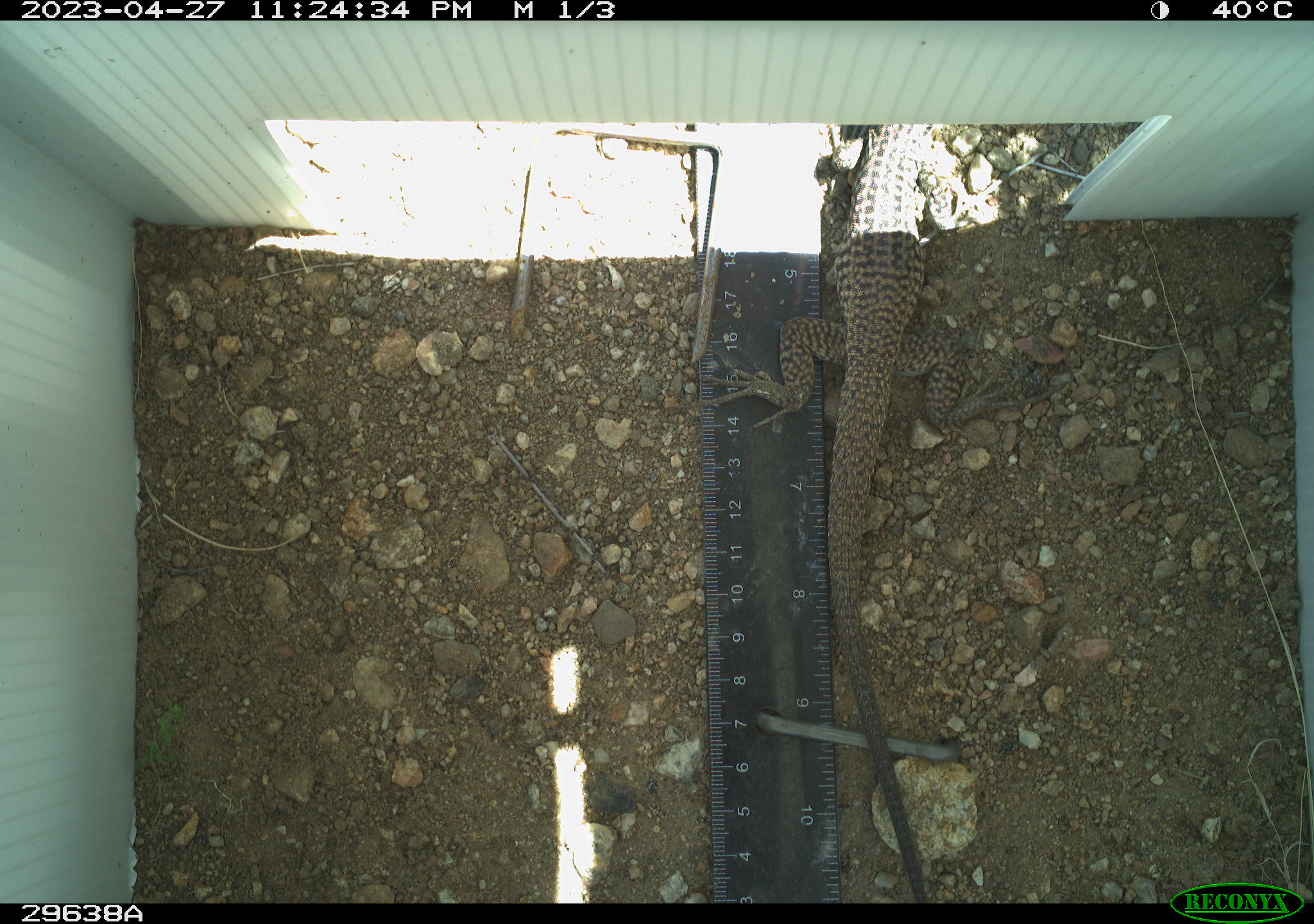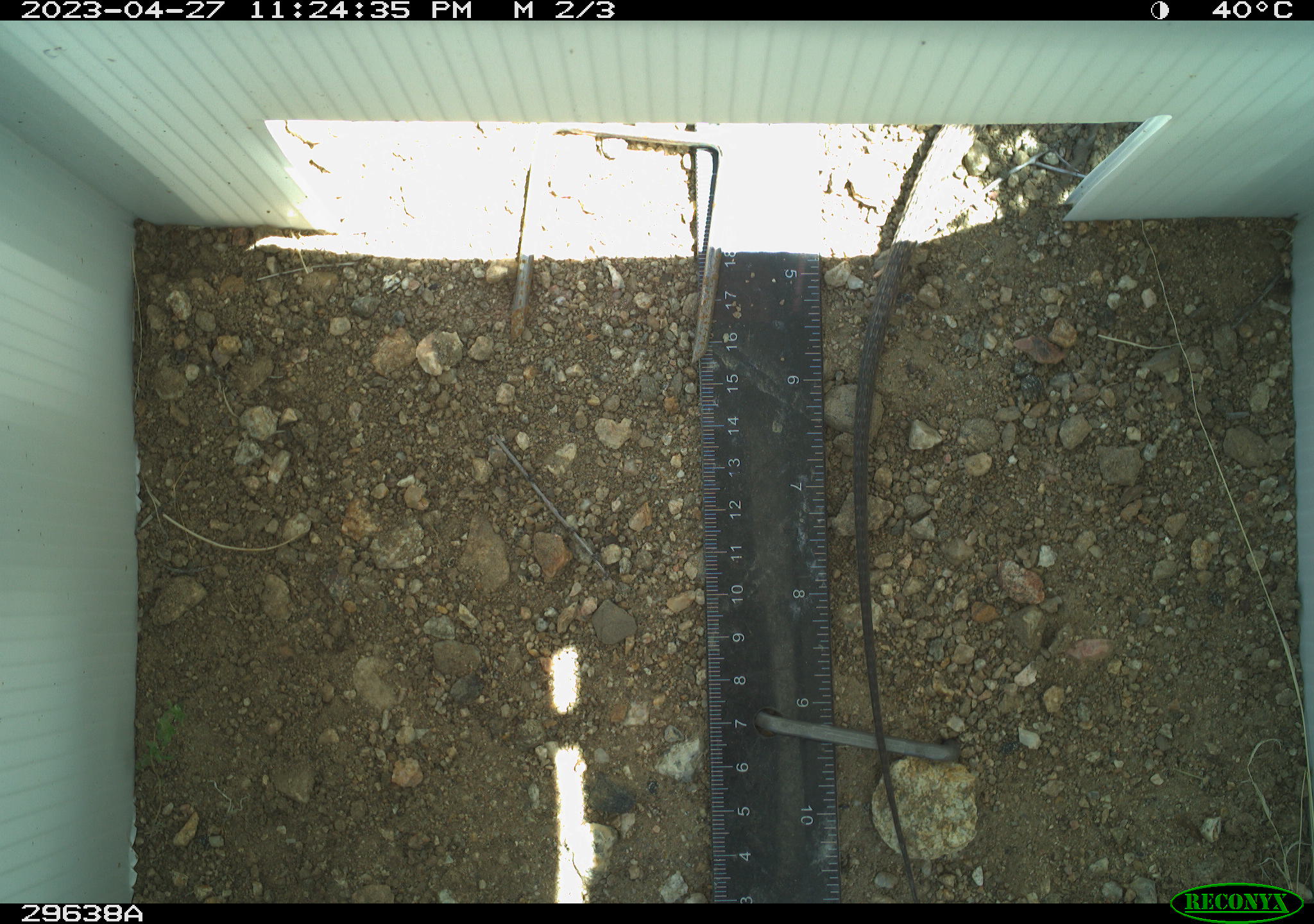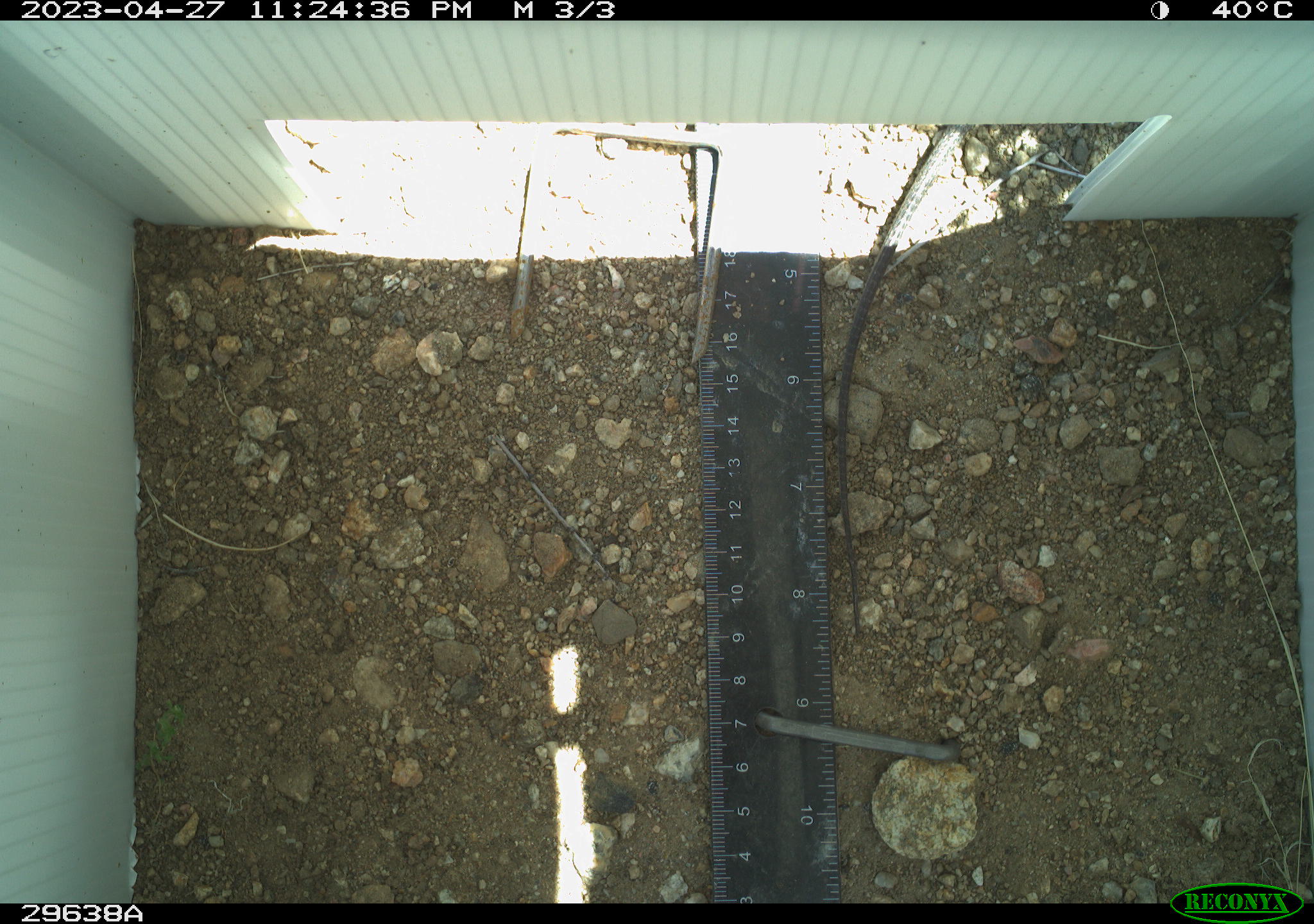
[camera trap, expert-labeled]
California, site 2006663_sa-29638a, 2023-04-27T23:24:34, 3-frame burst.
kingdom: Animalia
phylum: Chordata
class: Reptilia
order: Squamata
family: Teiidae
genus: Aspidoscelis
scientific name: Aspidoscelis tigris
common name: western whiptail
Western whiptail (Aspidoscelis tigris).